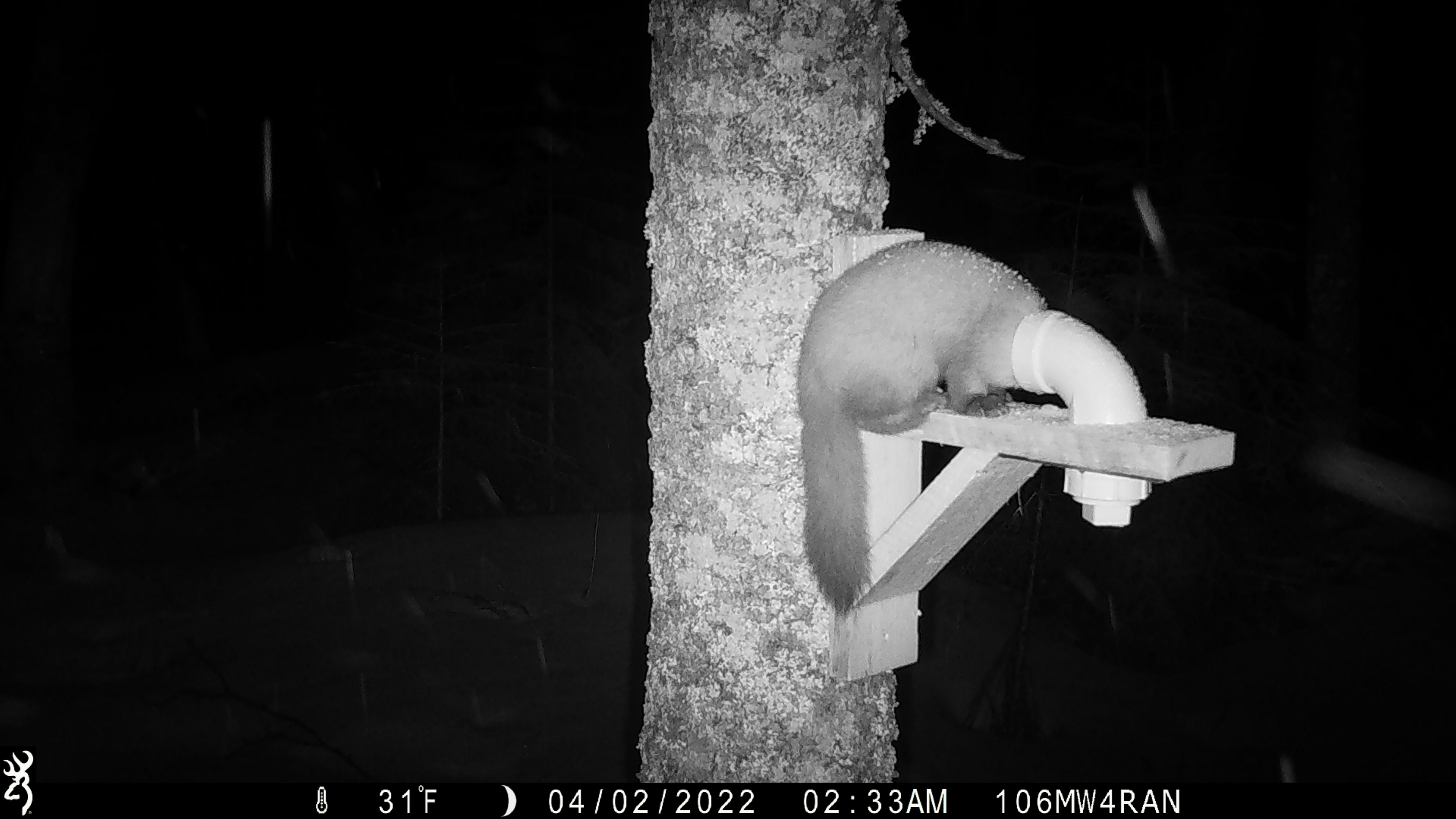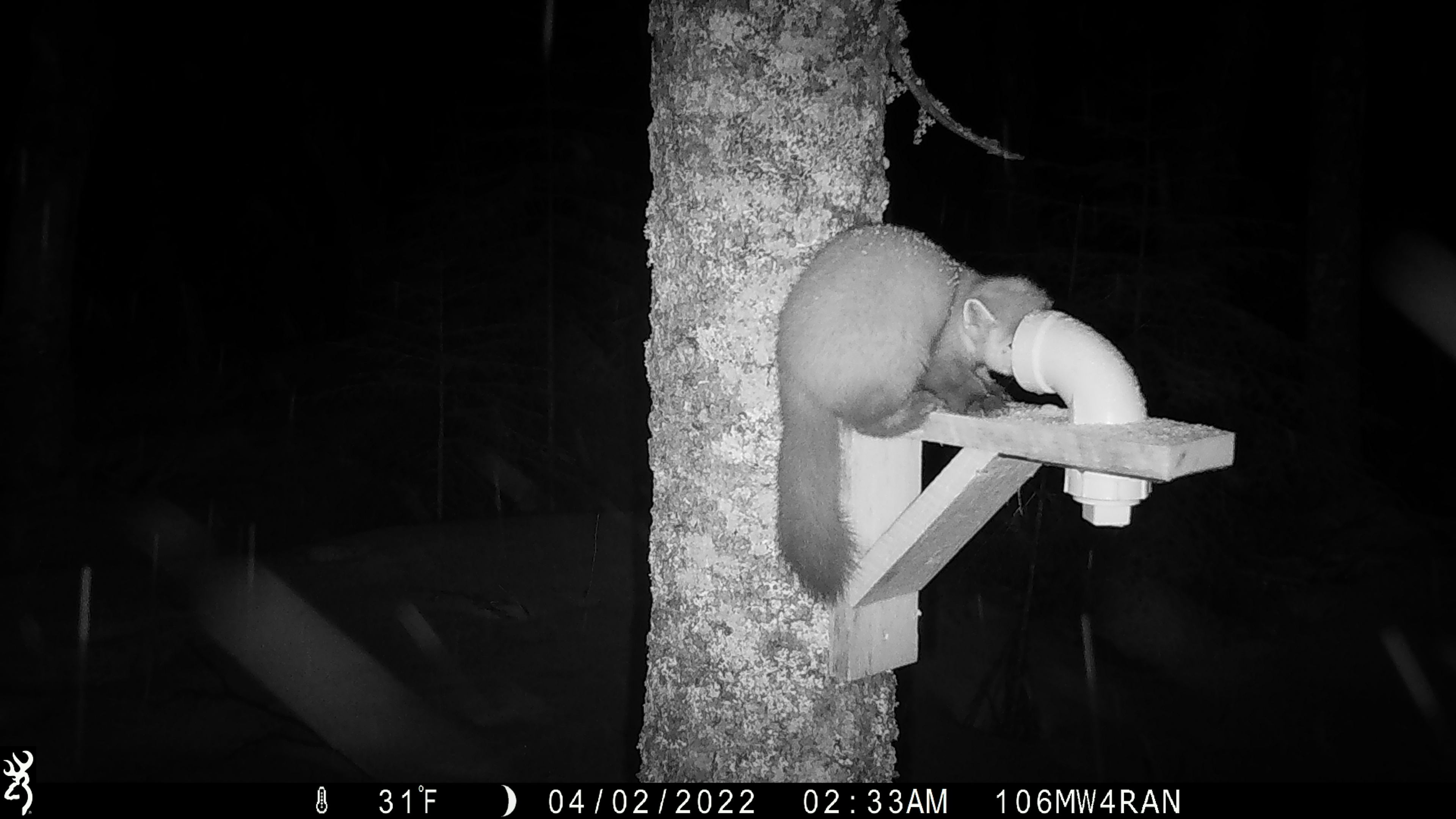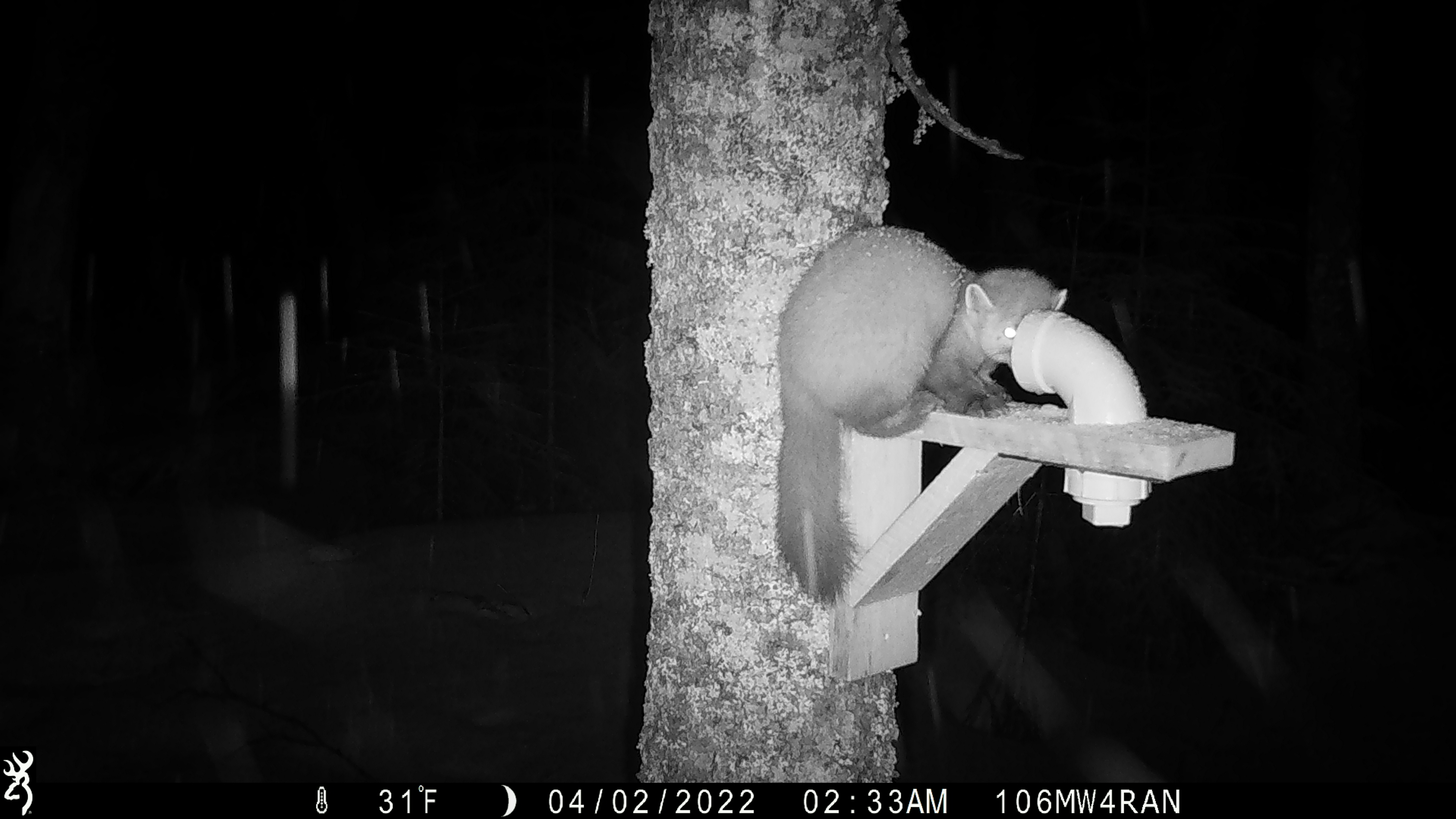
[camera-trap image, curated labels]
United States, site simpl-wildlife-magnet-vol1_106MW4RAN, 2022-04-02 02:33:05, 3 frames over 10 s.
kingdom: Animalia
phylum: Chordata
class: Mammalia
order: Carnivora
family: Mustelidae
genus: Martes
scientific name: Martes americana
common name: american marten